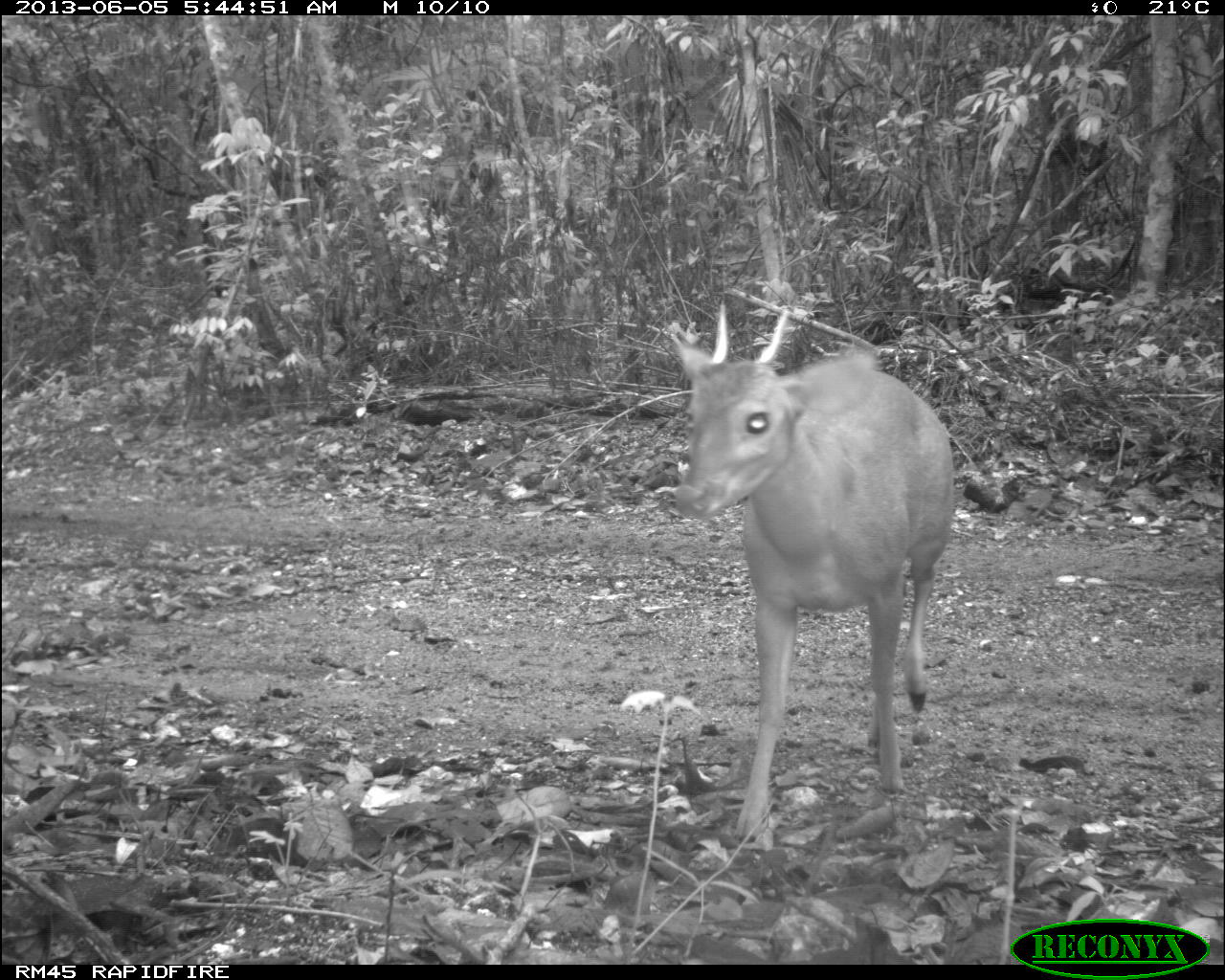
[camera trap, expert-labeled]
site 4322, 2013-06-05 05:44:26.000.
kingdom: Animalia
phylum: Chordata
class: Mammalia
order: Artiodactyla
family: Cervidae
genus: Mazama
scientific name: Mazama temama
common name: central american red brocket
Mazama temama (central american red brocket), count 1, sex male.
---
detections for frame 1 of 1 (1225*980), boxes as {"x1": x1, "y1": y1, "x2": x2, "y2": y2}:
mazama temama: {"x1": 670, "y1": 301, "x2": 954, "y2": 842}